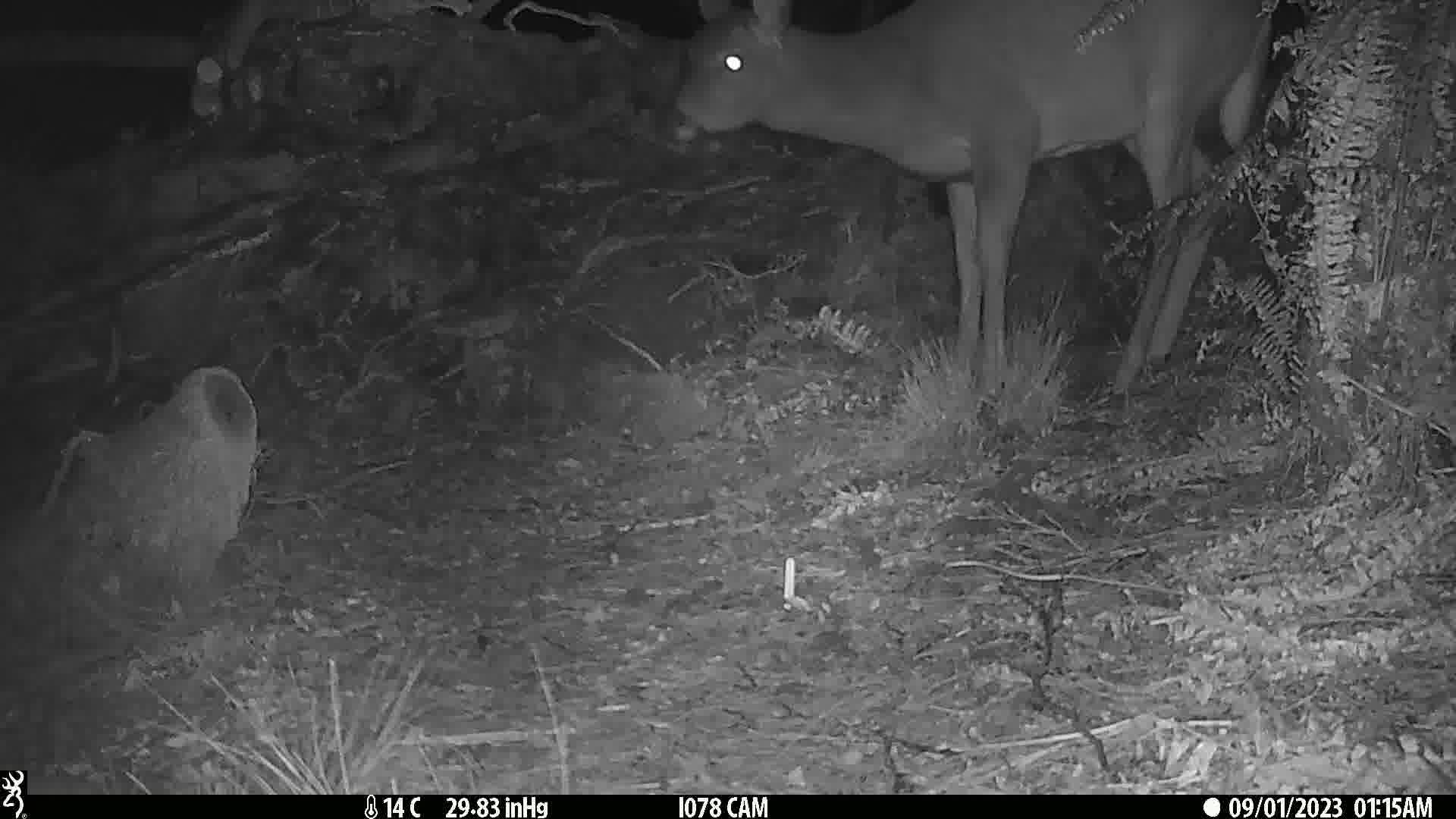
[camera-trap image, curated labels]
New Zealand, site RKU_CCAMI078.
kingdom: Animalia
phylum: Chordata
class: Mammalia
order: Artiodactyla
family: Cervidae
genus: Odocoileus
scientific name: Odocoileus virginianus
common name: white-tailed deer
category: white tailed deer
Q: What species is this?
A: White tailed deer (white-tailed deer) (Odocoileus virginianus).